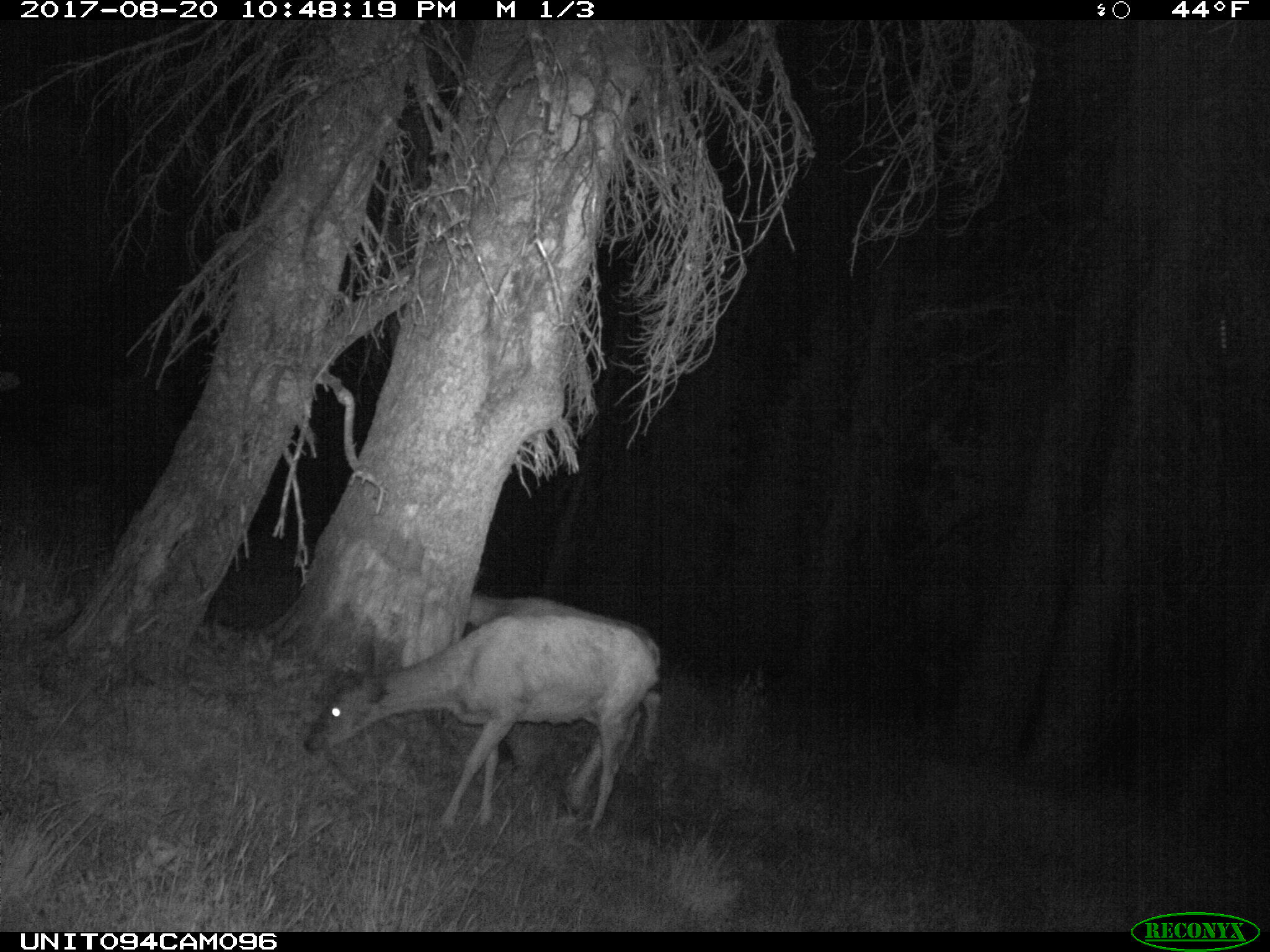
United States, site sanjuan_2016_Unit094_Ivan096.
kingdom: Animalia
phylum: Chordata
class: Mammalia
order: Artiodactyla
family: Cervidae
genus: Odocoileus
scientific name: Odocoileus hemionus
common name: mule deer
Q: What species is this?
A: Odocoileus hemionus (mule deer).